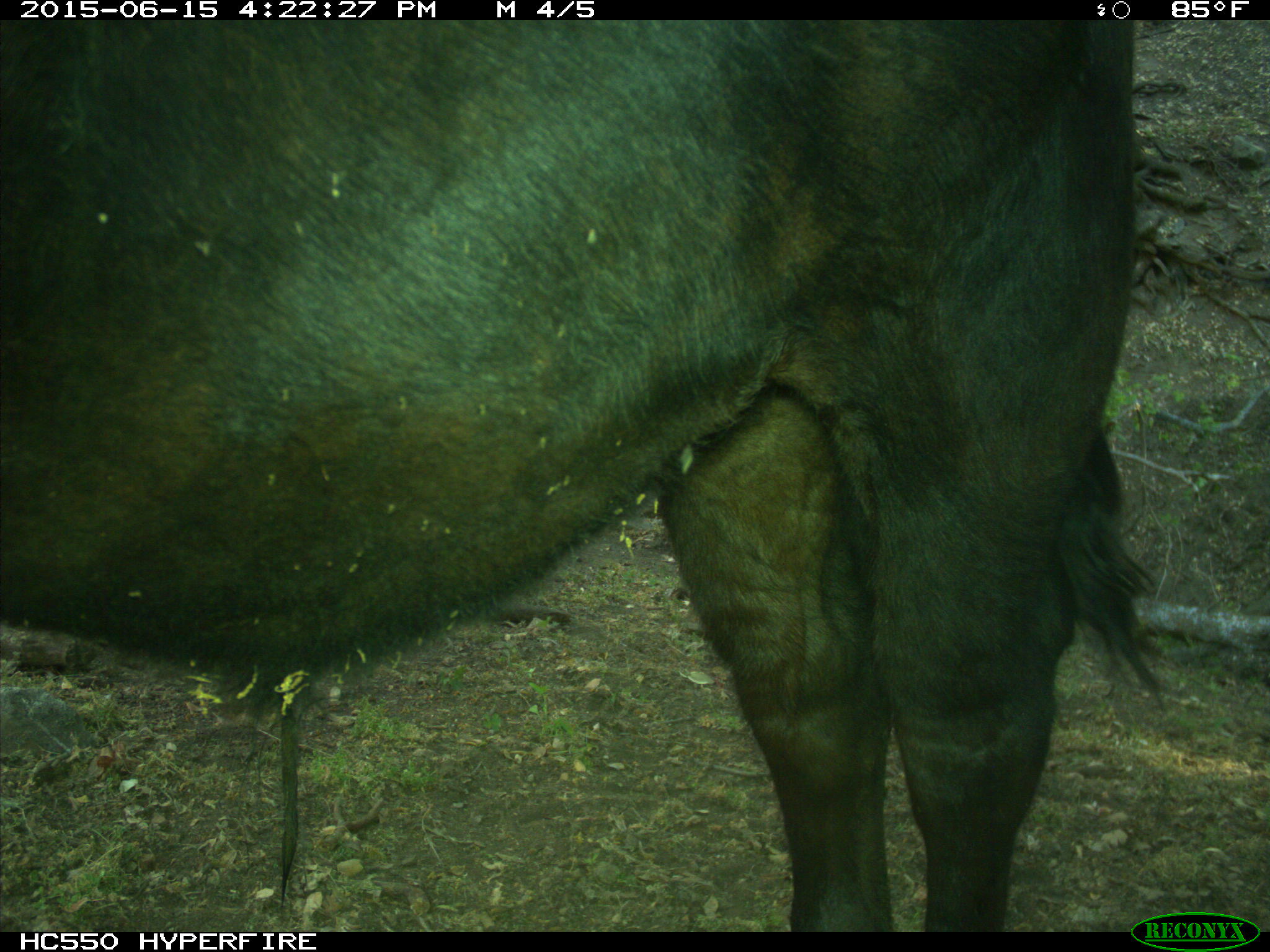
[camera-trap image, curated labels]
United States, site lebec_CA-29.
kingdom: Animalia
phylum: Chordata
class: Mammalia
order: Artiodactyla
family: Bovidae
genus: Bos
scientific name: Bos taurus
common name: domestic cow